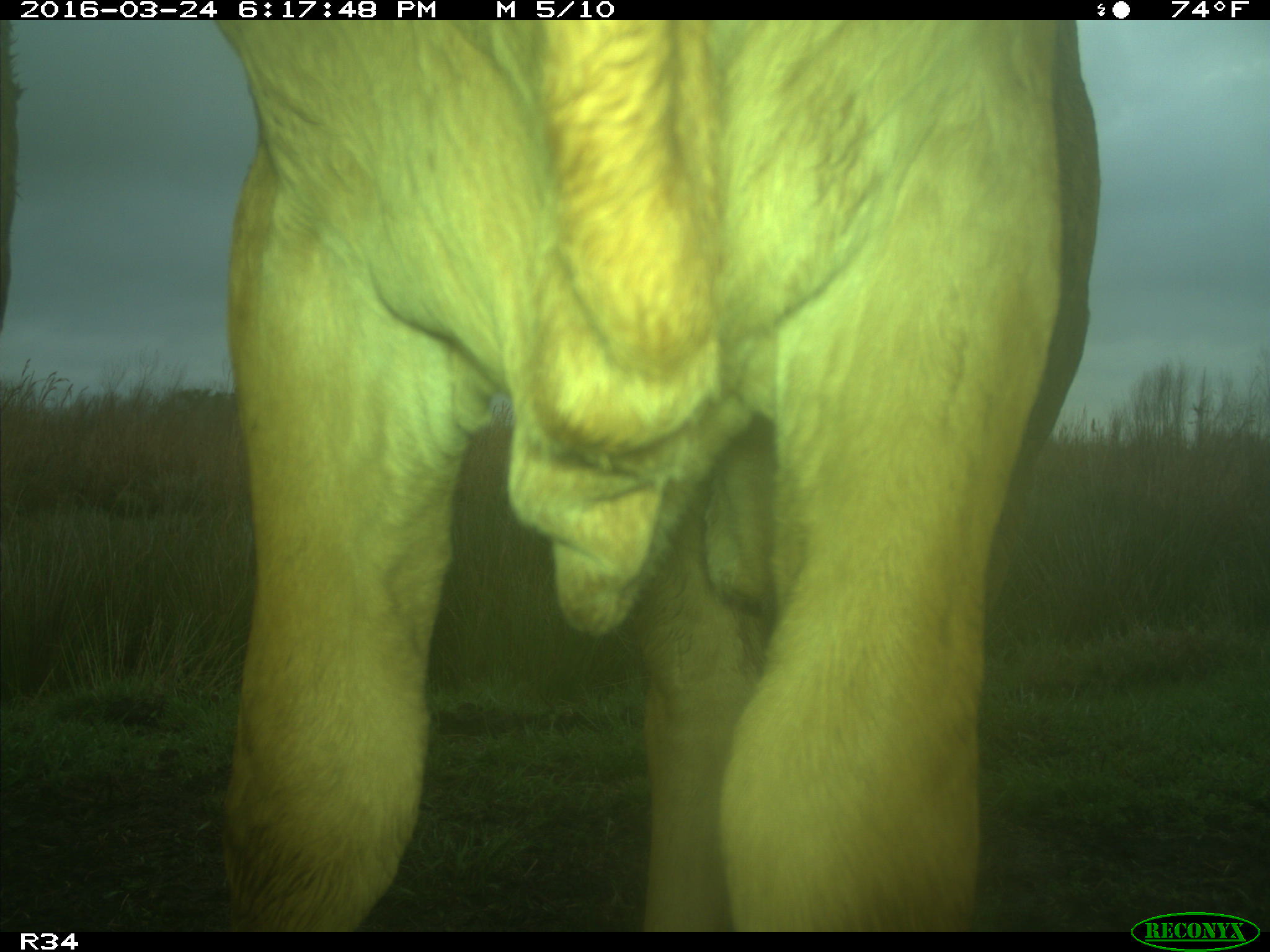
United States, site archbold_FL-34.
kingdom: Animalia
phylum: Chordata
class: Mammalia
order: Artiodactyla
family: Bovidae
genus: Bos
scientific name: Bos taurus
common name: domestic cow